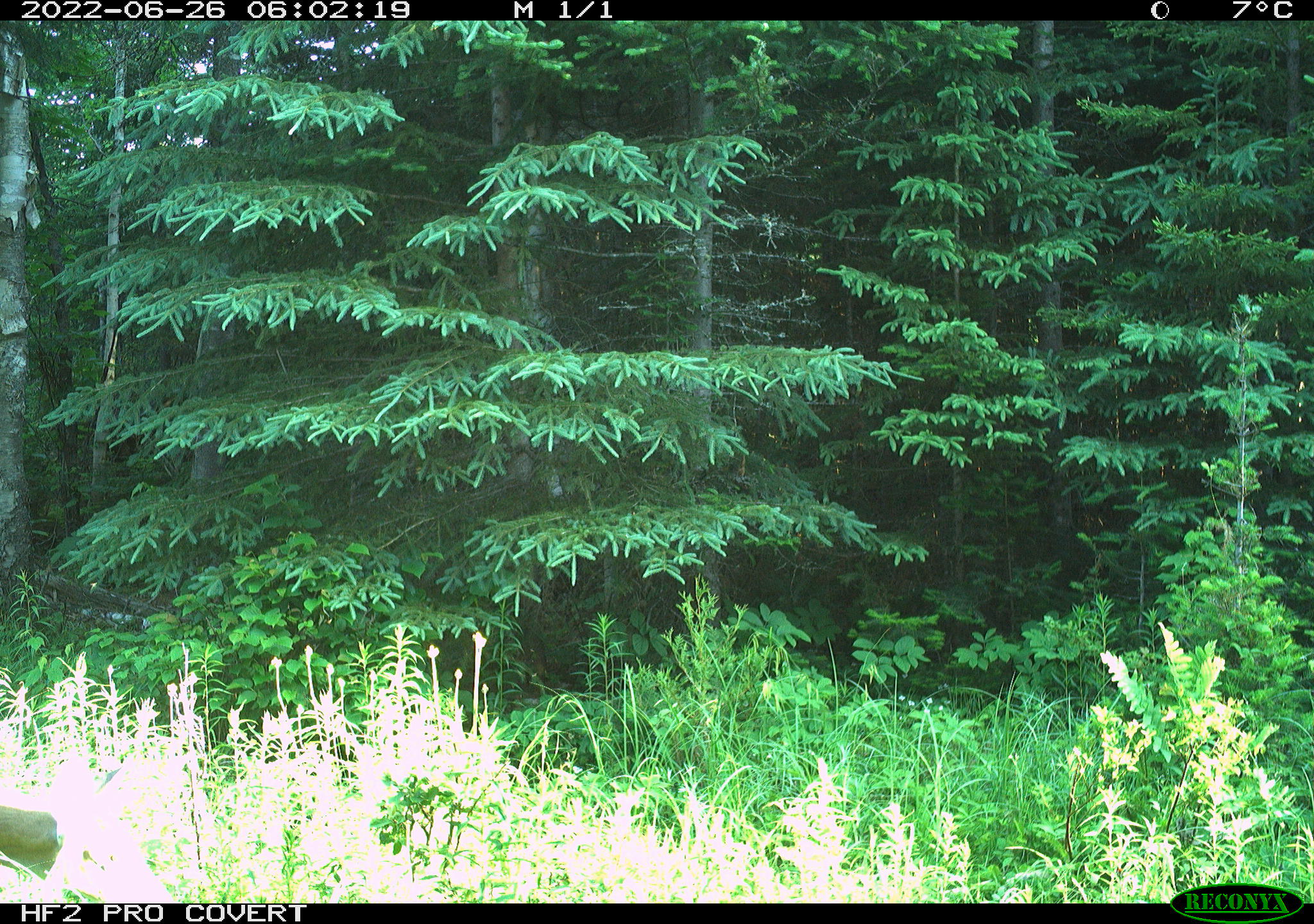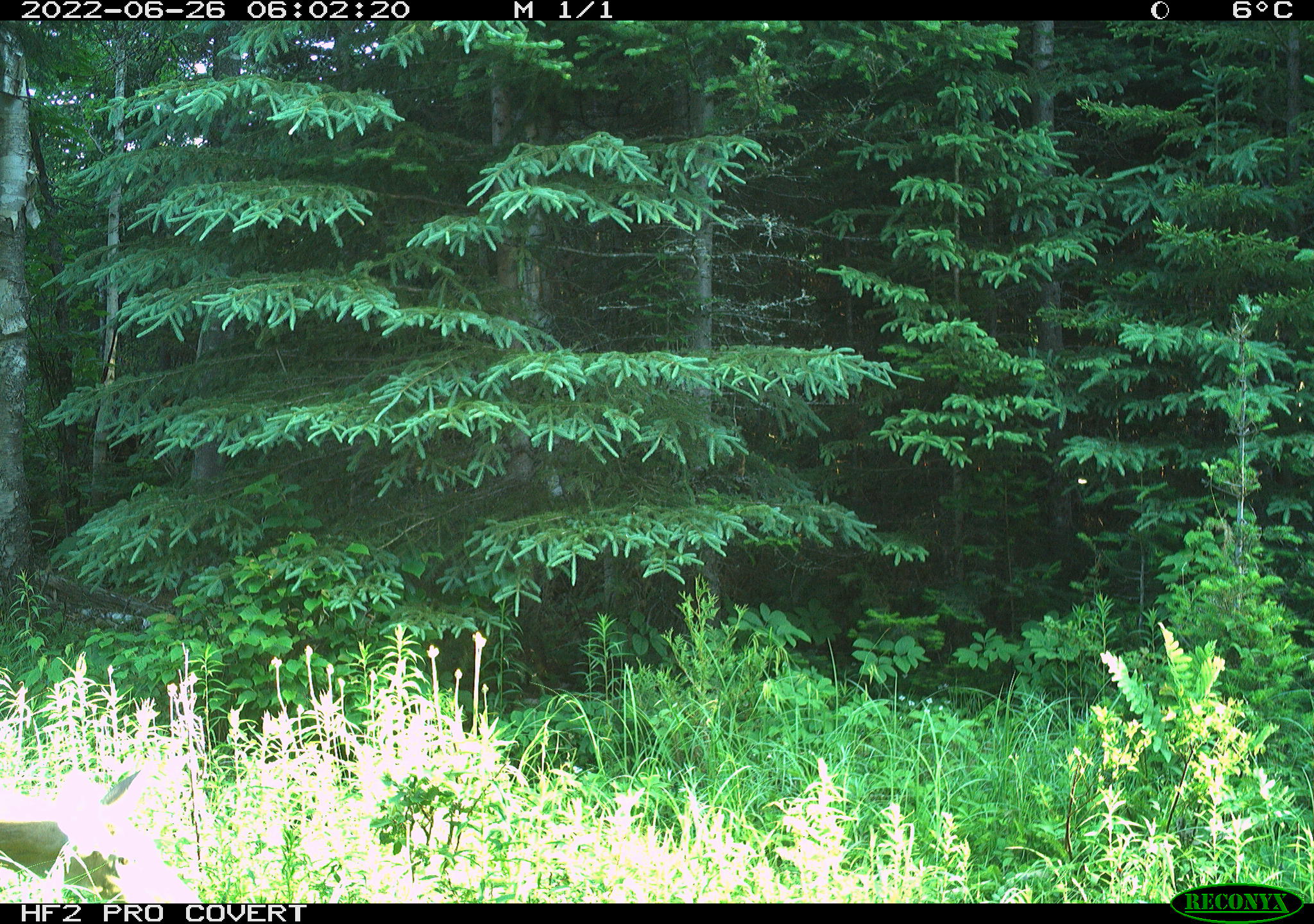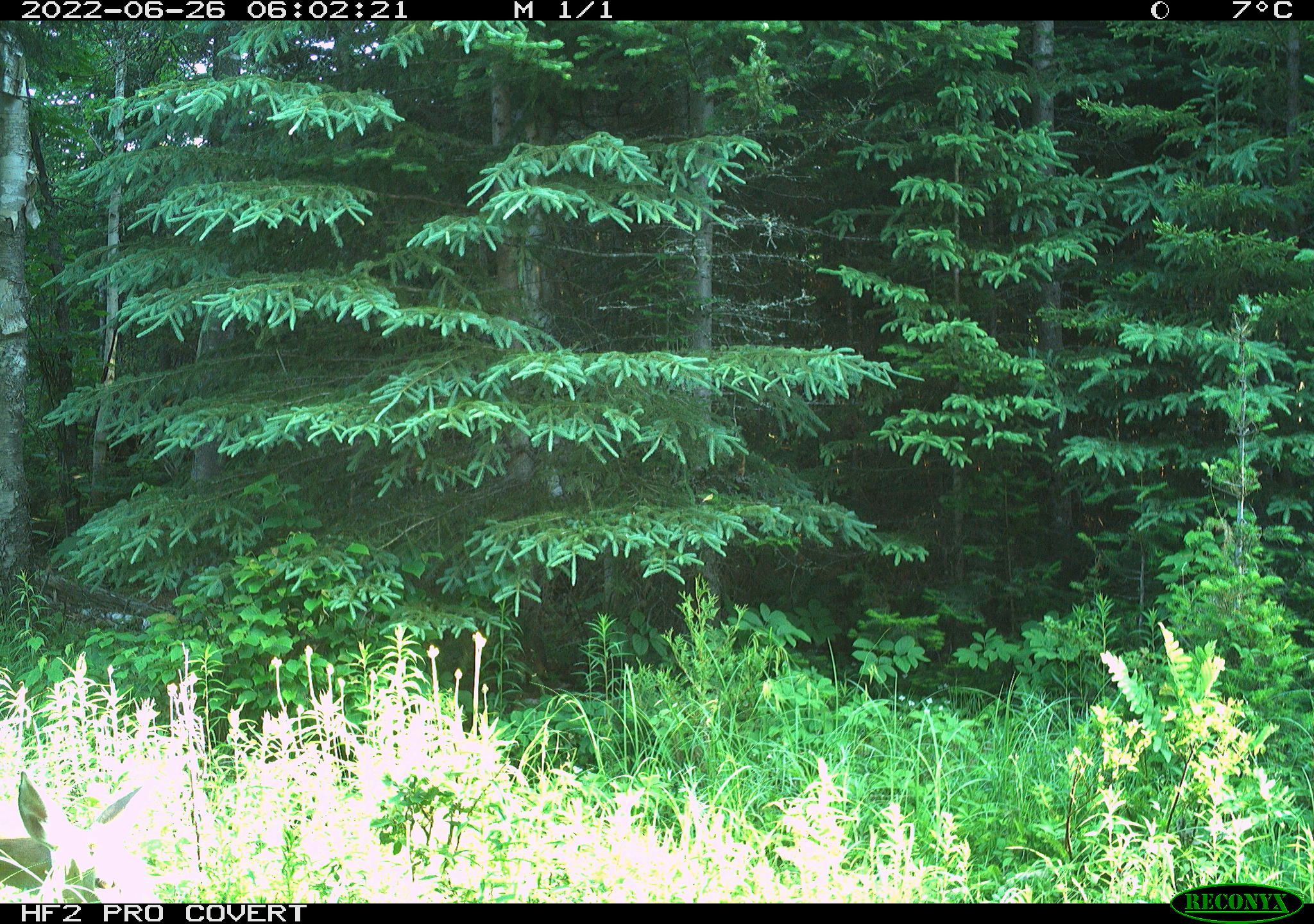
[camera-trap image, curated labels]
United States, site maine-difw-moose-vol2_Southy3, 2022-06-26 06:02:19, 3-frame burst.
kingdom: Animalia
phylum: Chordata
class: Mammalia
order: Artiodactyla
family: Cervidae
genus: Odocoileus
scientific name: Odocoileus virginianus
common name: white-tailed deer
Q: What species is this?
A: White-tailed deer (Odocoileus virginianus).